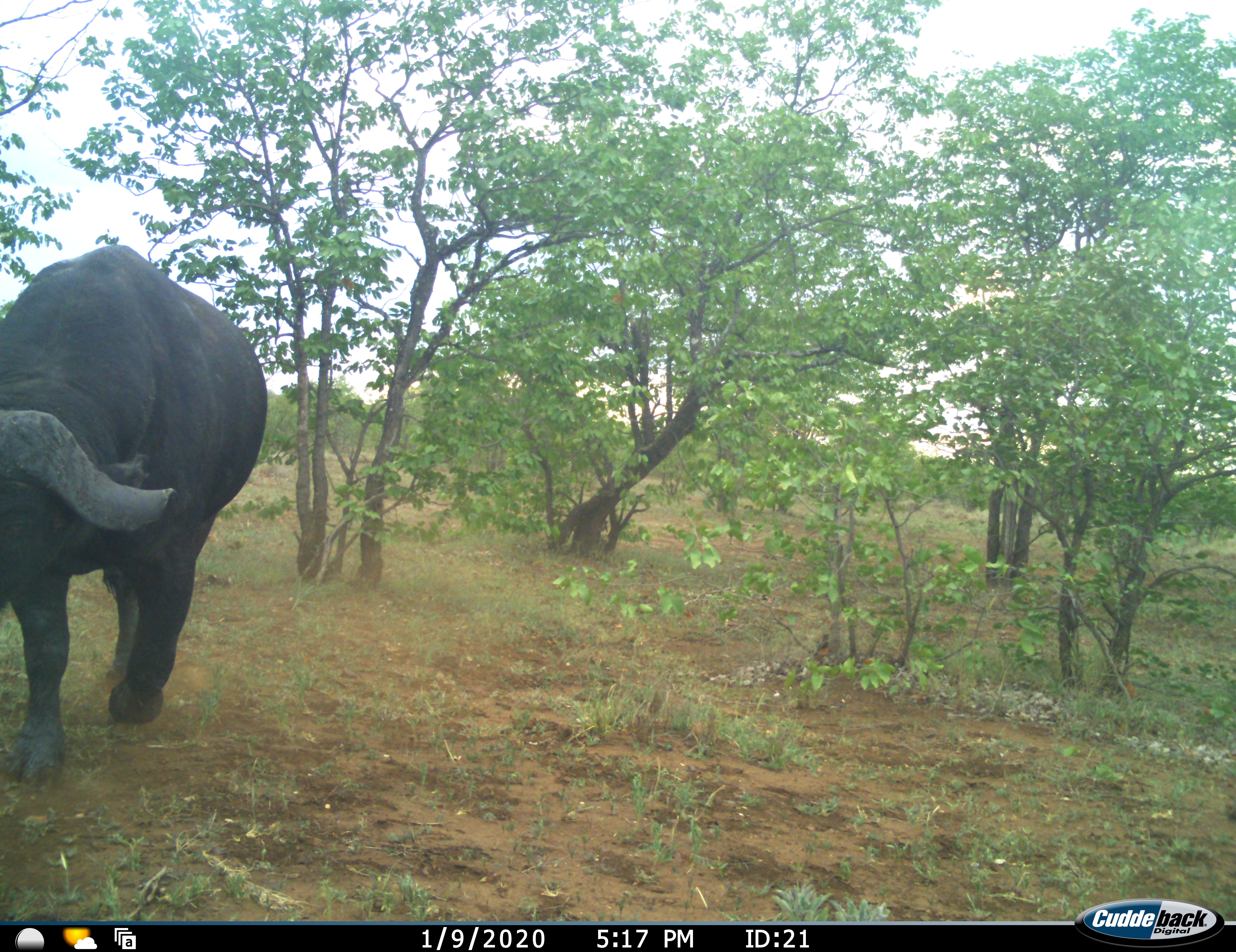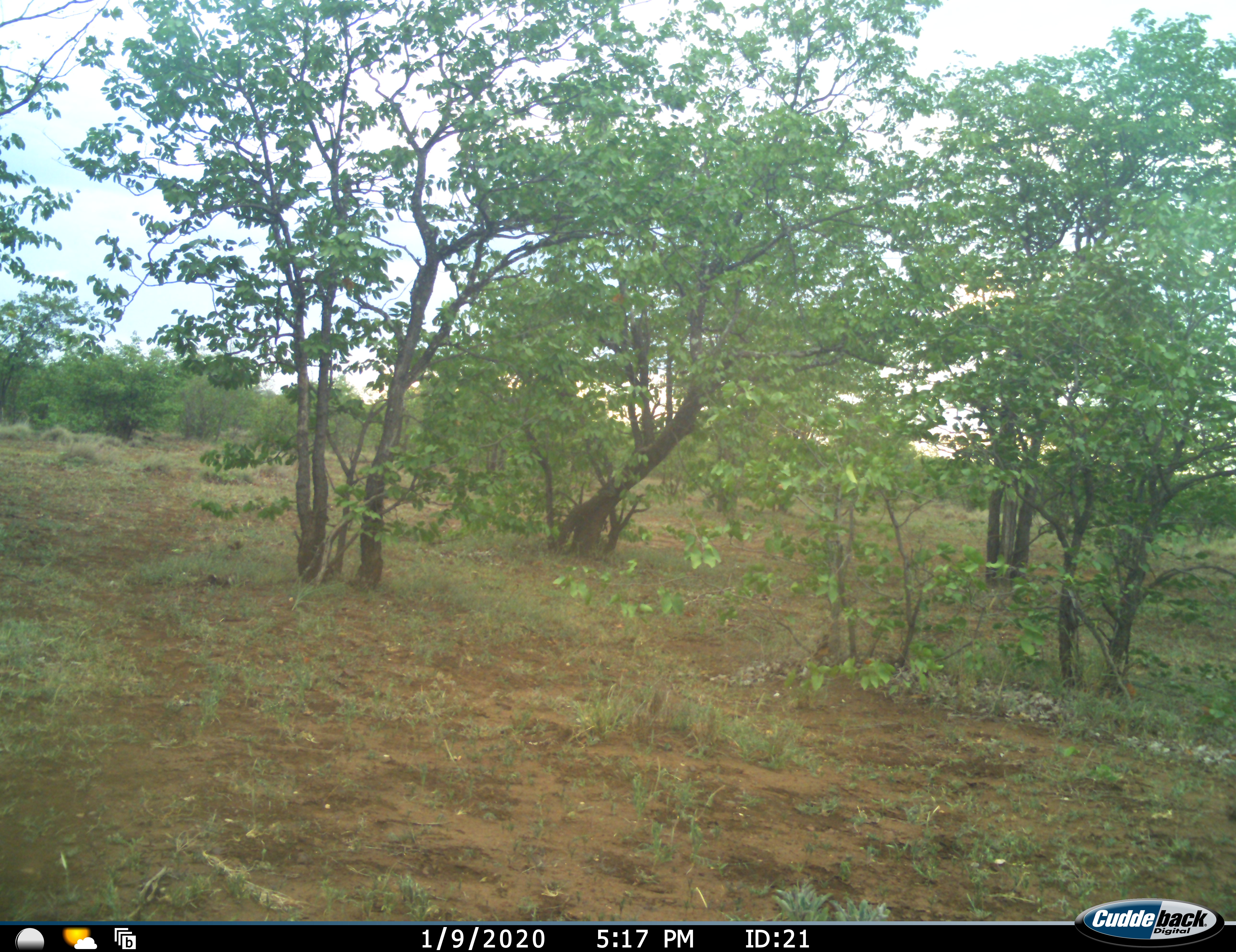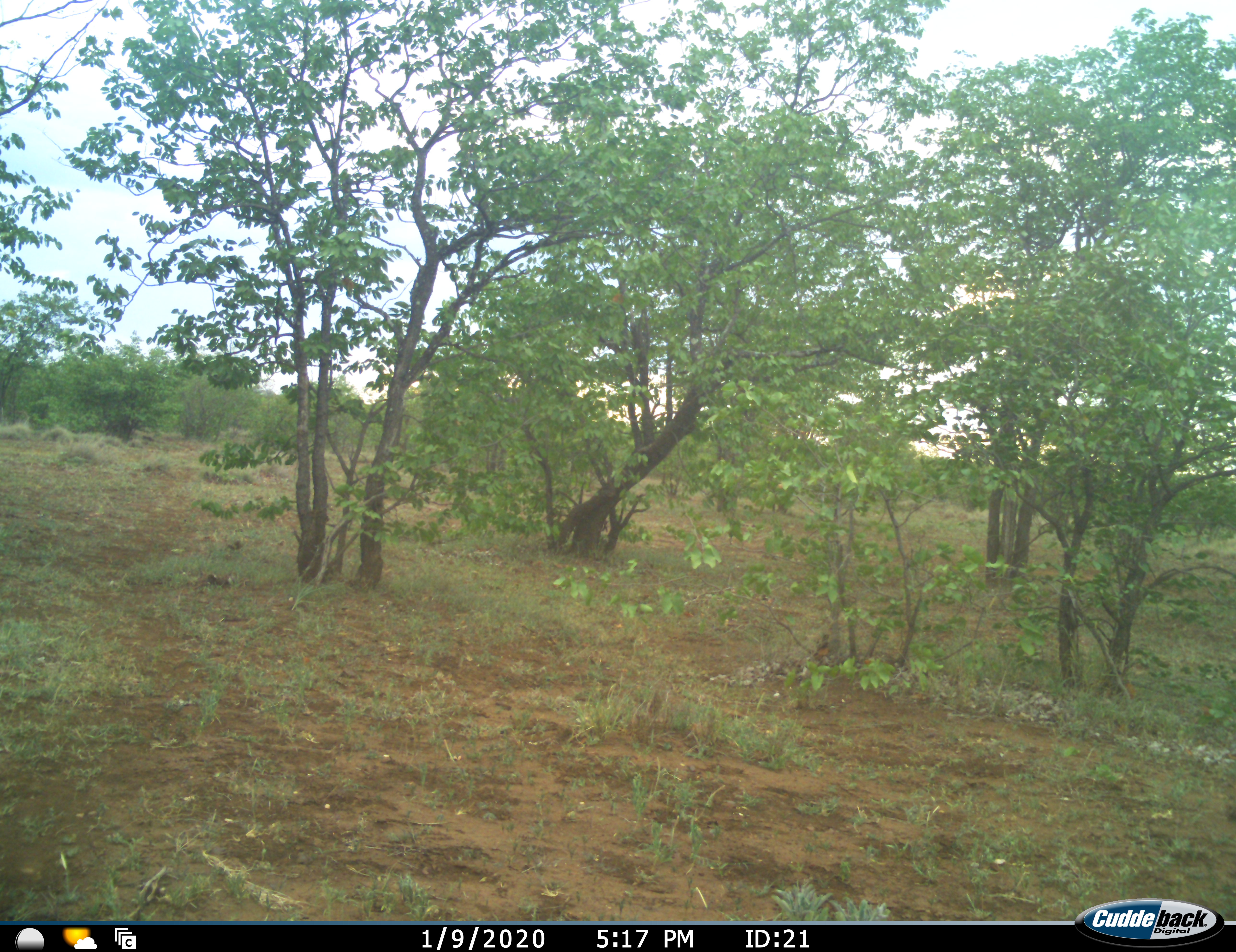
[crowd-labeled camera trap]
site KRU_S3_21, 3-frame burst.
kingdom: Animalia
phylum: Chordata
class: Mammalia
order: Artiodactyla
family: Bovidae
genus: Syncerus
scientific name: Syncerus caffer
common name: african buffalo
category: buffalo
Buffalo (african buffalo) (Syncerus caffer), count 1. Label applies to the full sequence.